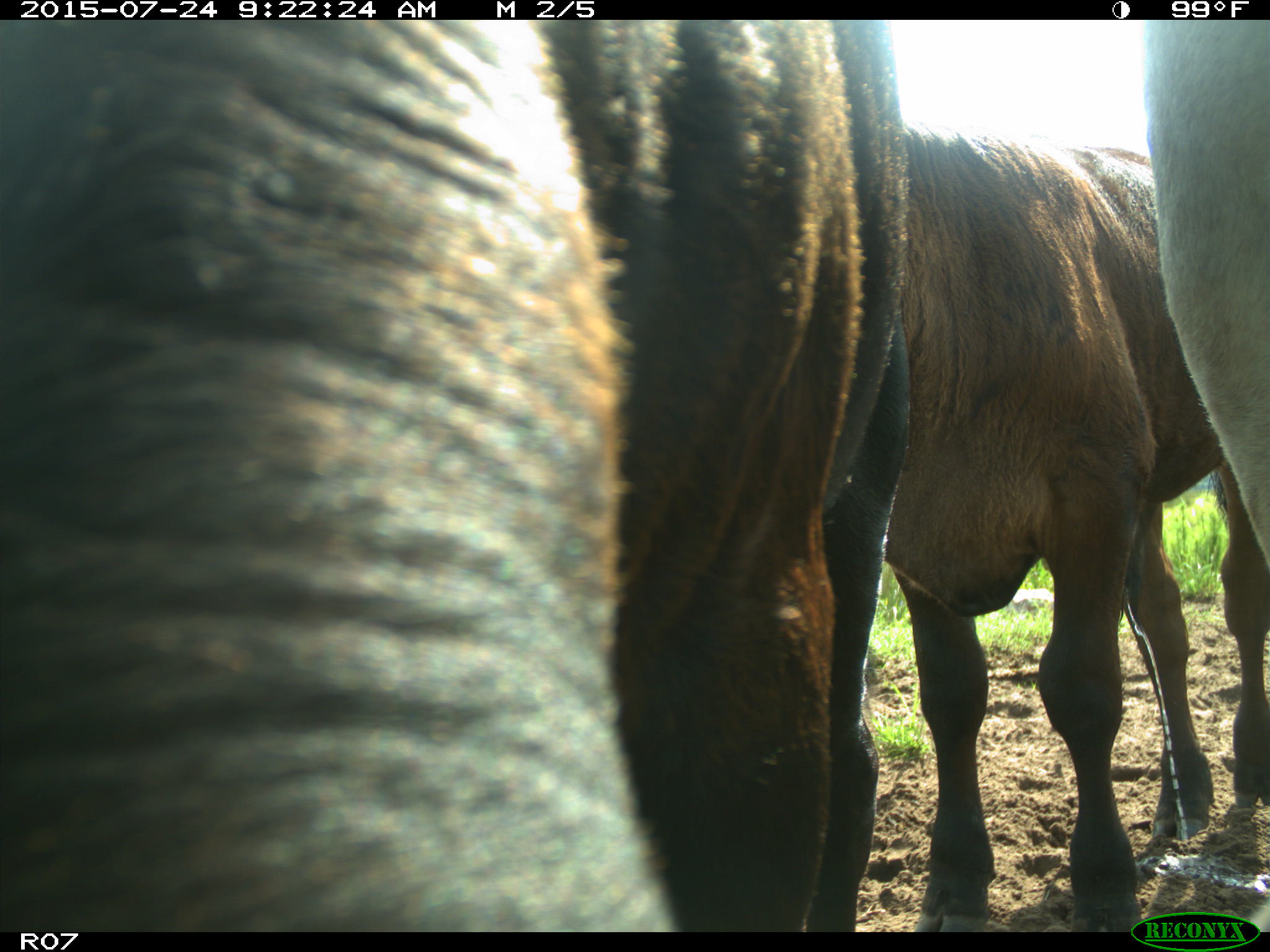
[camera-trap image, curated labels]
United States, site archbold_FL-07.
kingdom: Animalia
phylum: Chordata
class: Mammalia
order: Artiodactyla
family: Bovidae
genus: Bos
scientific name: Bos taurus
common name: domestic cow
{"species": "Bos taurus (domestic cow)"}